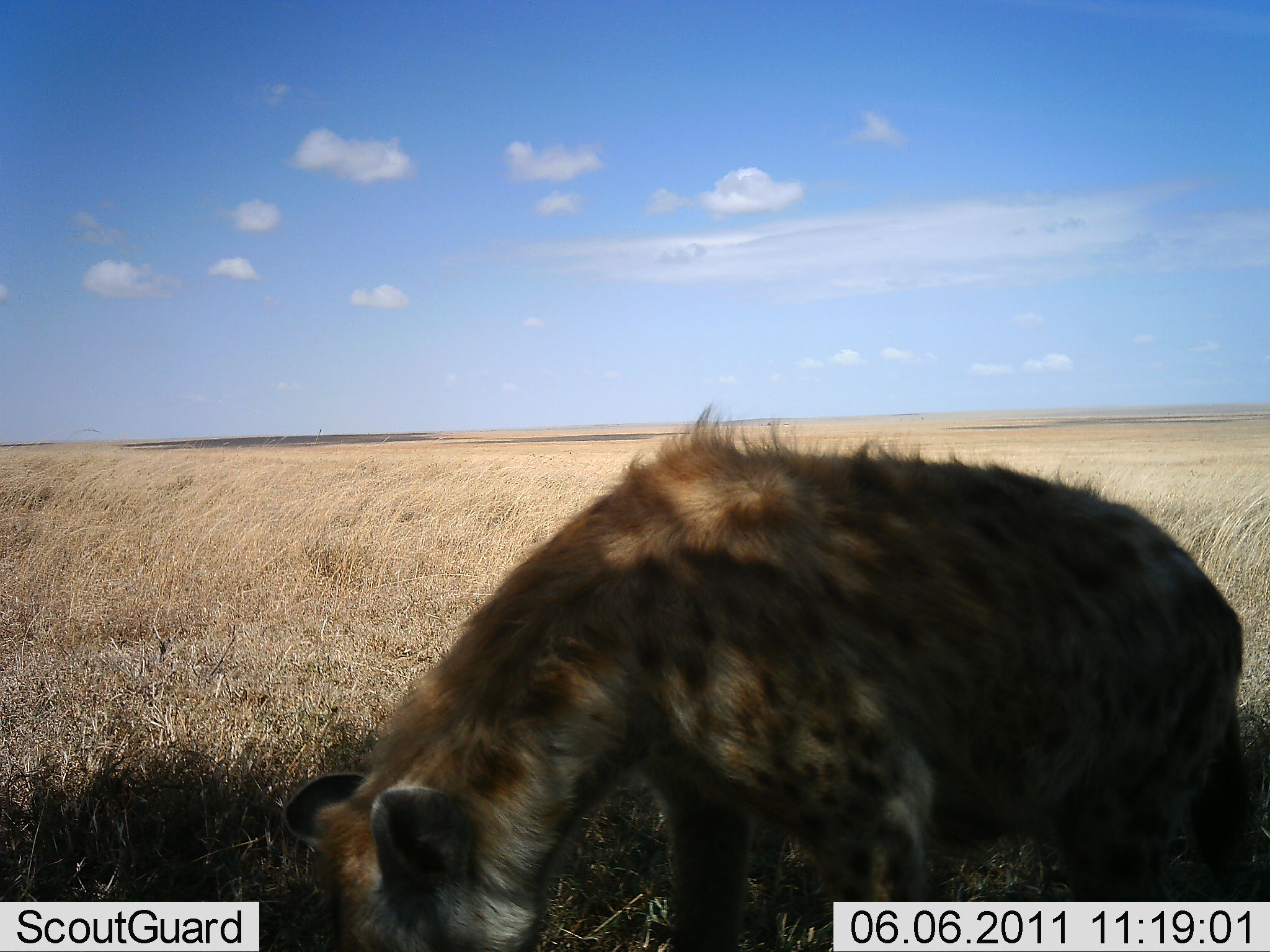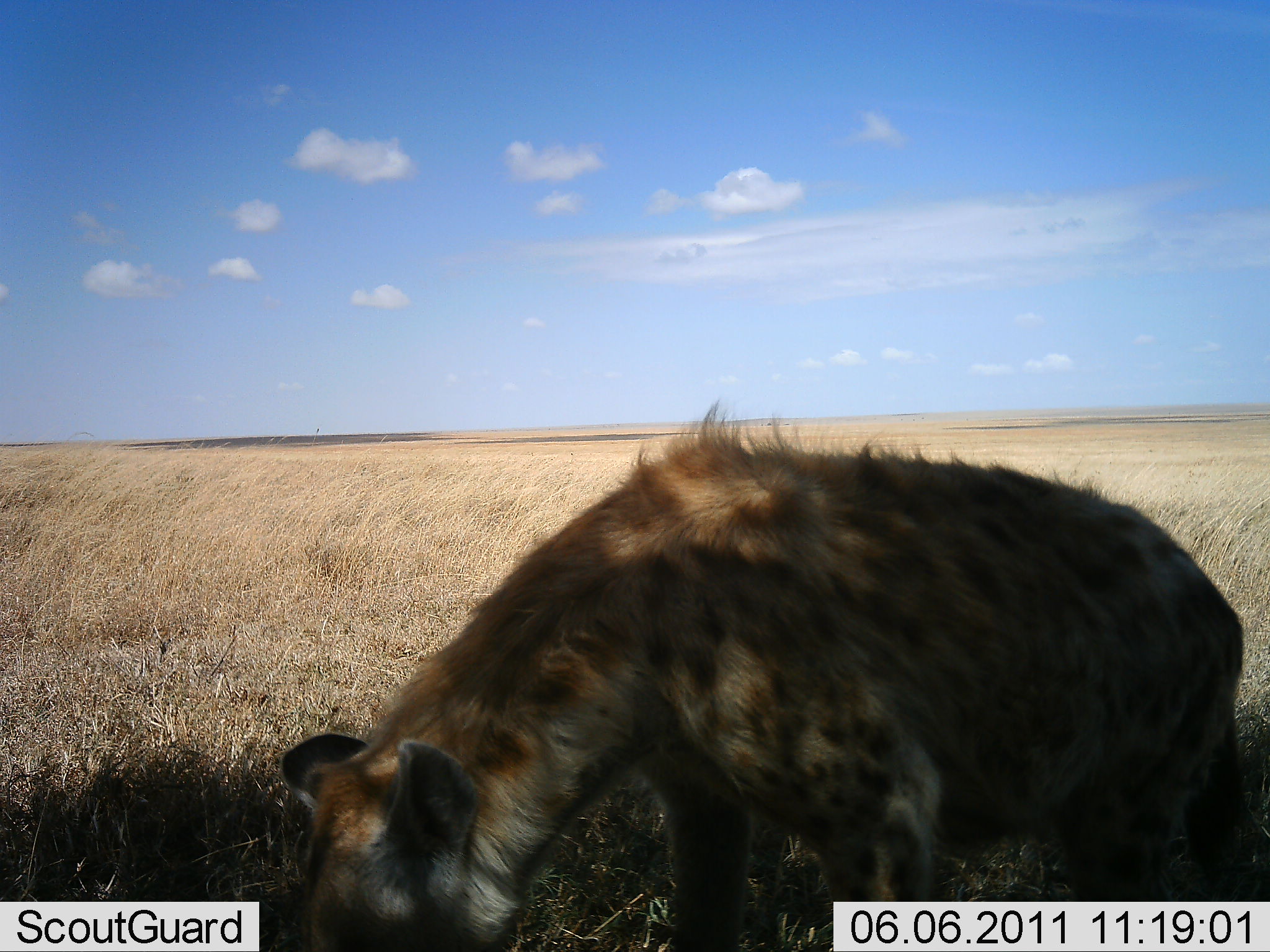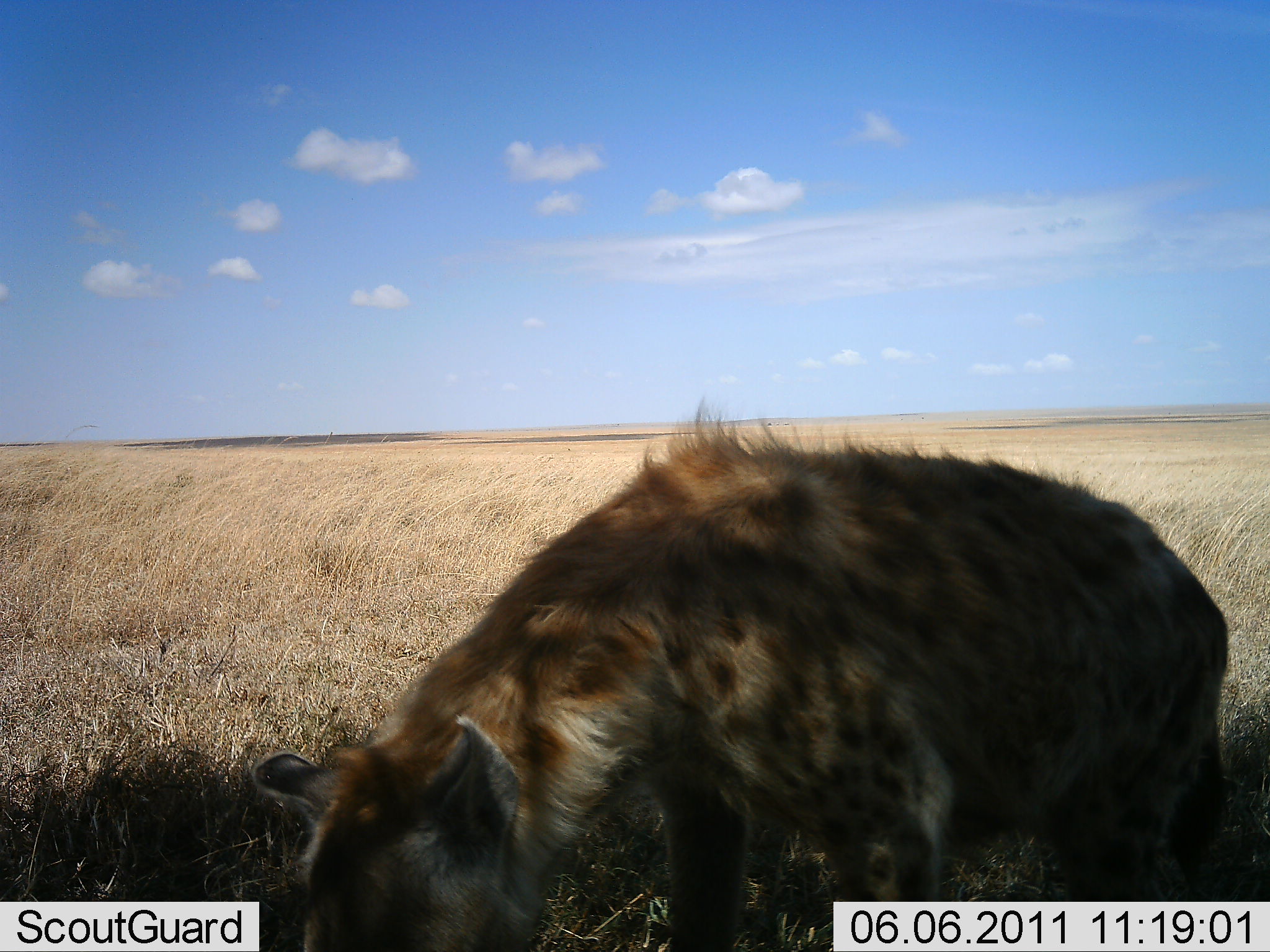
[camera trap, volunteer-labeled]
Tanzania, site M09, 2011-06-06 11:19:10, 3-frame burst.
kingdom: Animalia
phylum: Chordata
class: Mammalia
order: Carnivora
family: Hyaenidae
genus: Crocuta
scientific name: Crocuta crocuta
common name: spotted hyena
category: hyenaspotted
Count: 1.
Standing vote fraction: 80%.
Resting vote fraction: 0%.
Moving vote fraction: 0%.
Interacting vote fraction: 0%.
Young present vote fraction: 0%.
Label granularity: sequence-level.